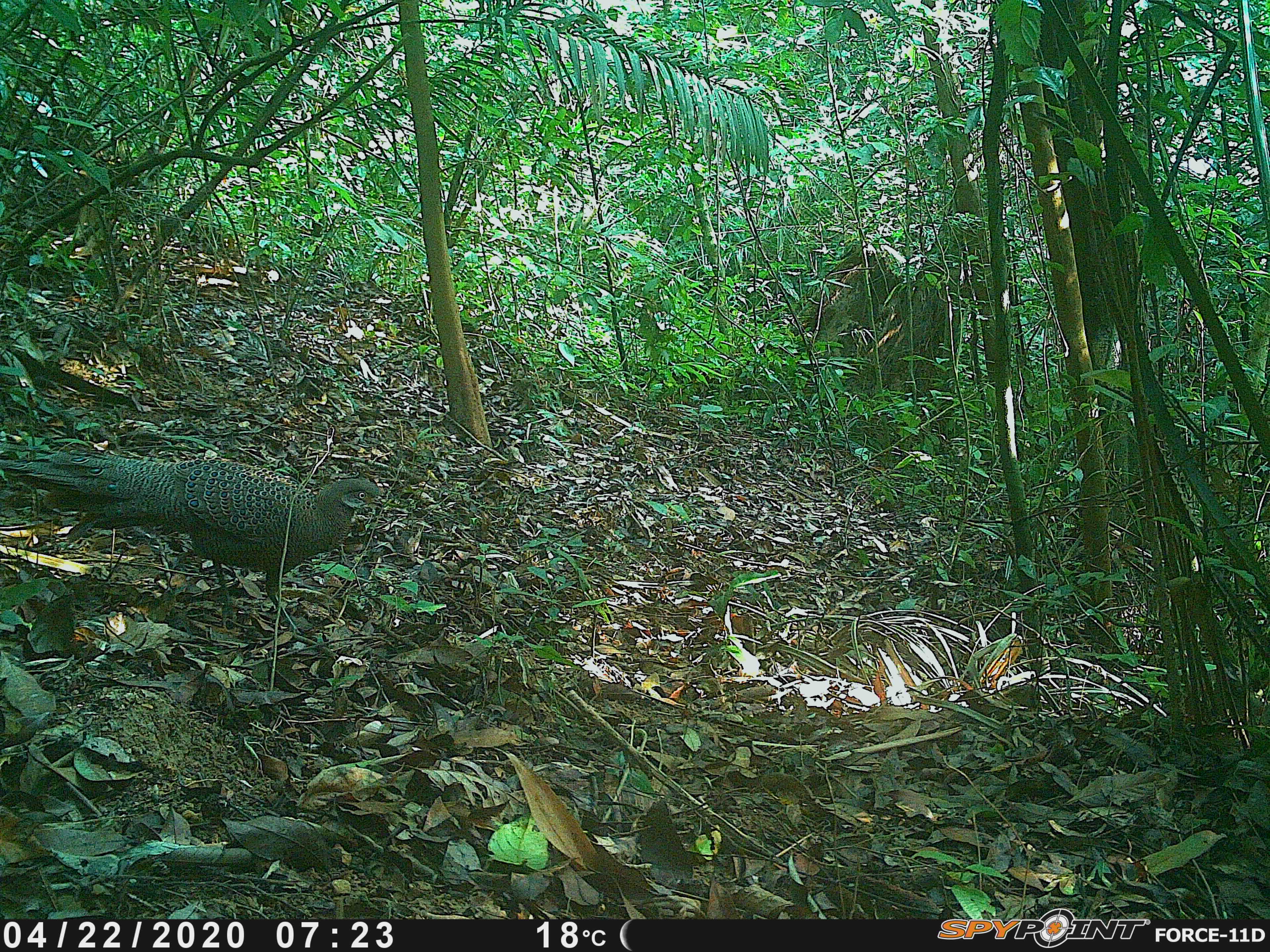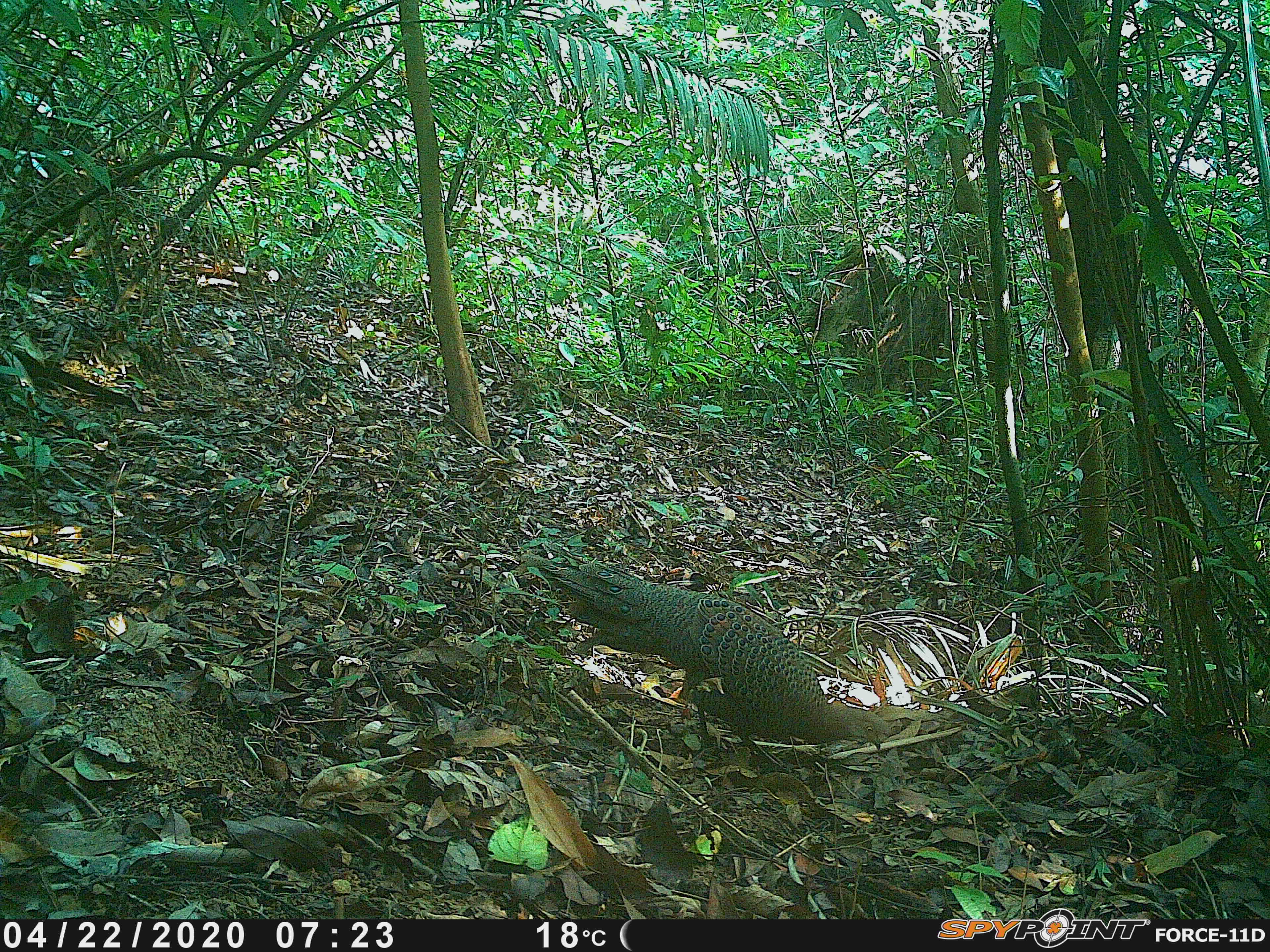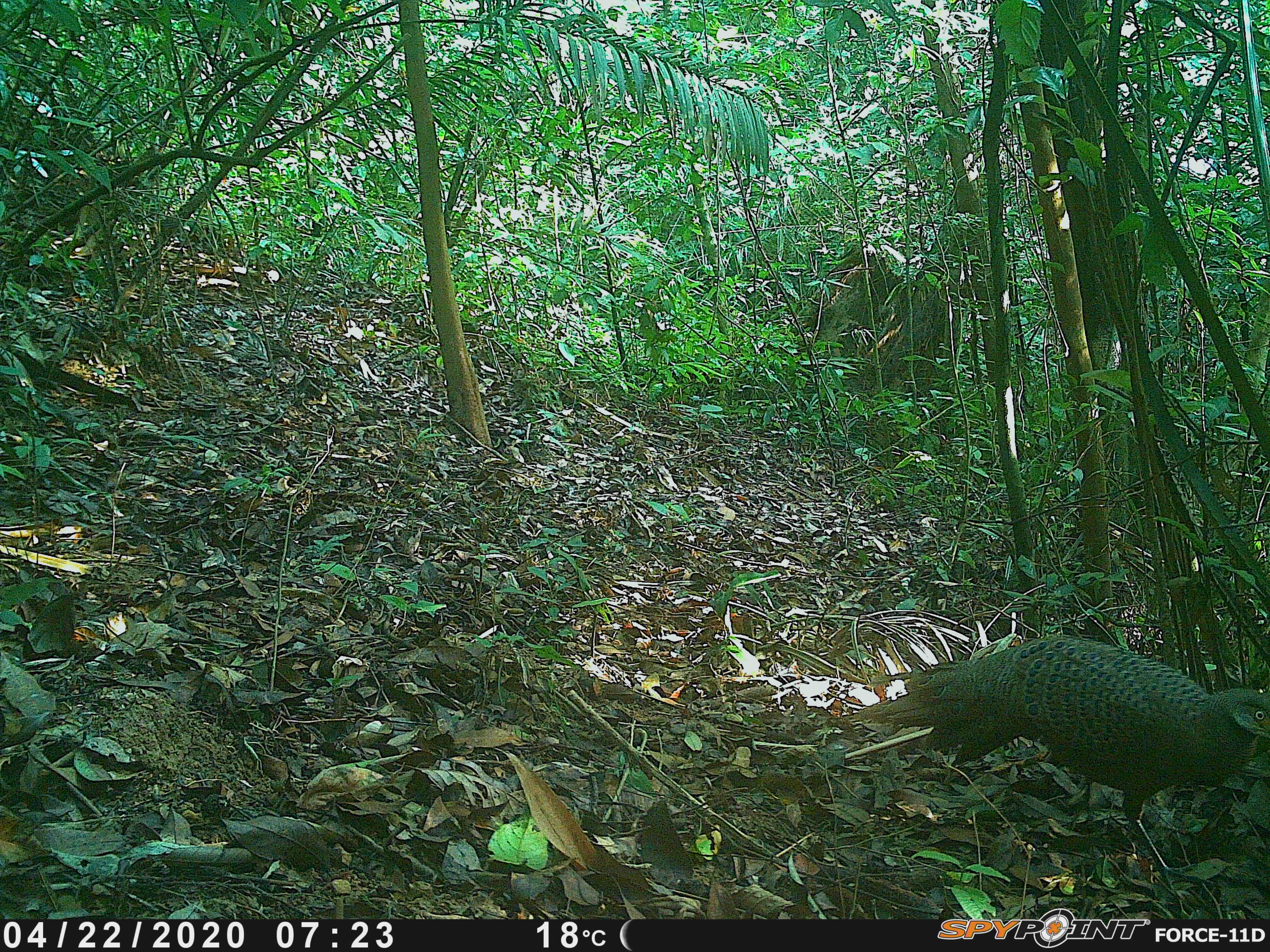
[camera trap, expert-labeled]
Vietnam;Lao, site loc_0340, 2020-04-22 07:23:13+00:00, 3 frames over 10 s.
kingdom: Animalia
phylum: Chordata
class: Aves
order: Galliformes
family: Phasianidae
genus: Polyplectron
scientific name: Polyplectron bicalcaratum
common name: gray peacock-pheasant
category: grey peacock pheasant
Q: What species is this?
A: Grey peacock pheasant (gray peacock-pheasant) (Polyplectron bicalcaratum).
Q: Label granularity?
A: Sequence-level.